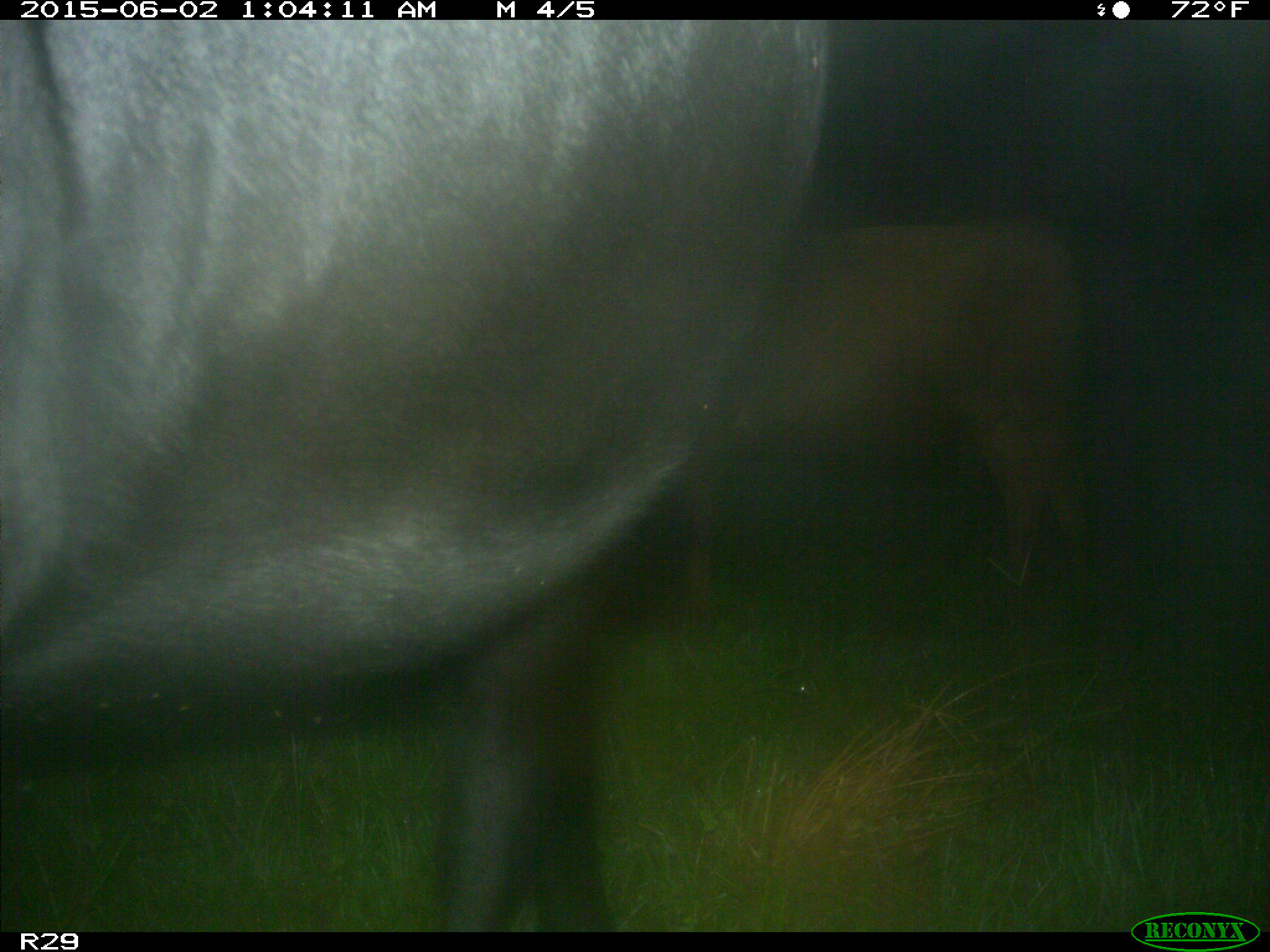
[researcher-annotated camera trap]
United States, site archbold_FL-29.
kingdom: Animalia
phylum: Chordata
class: Mammalia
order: Artiodactyla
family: Bovidae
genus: Bos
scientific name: Bos taurus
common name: domestic cow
Bos taurus (domestic cow).